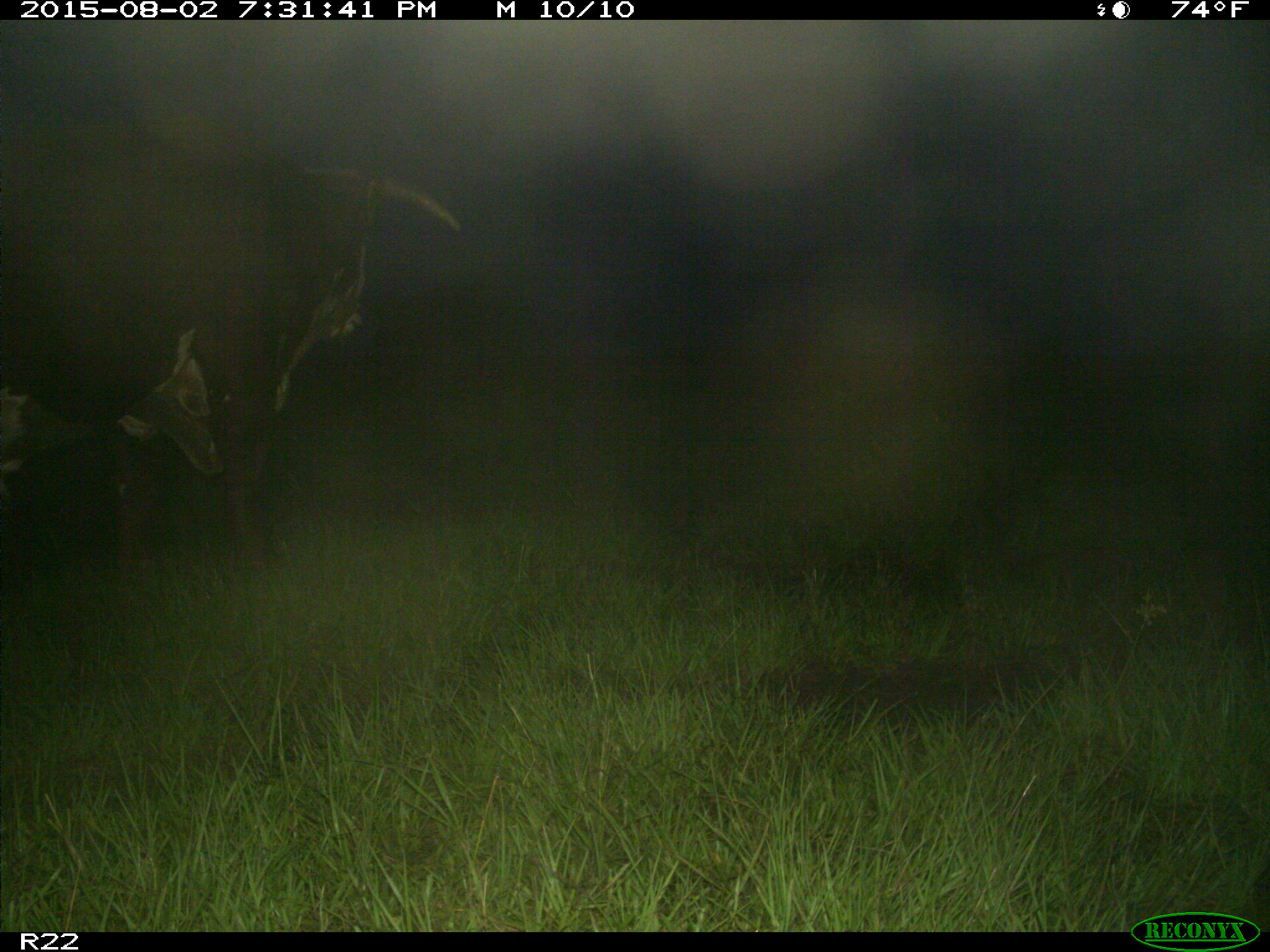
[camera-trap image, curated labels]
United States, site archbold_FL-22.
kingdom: Animalia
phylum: Chordata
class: Mammalia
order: Artiodactyla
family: Bovidae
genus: Bos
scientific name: Bos taurus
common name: domestic cow